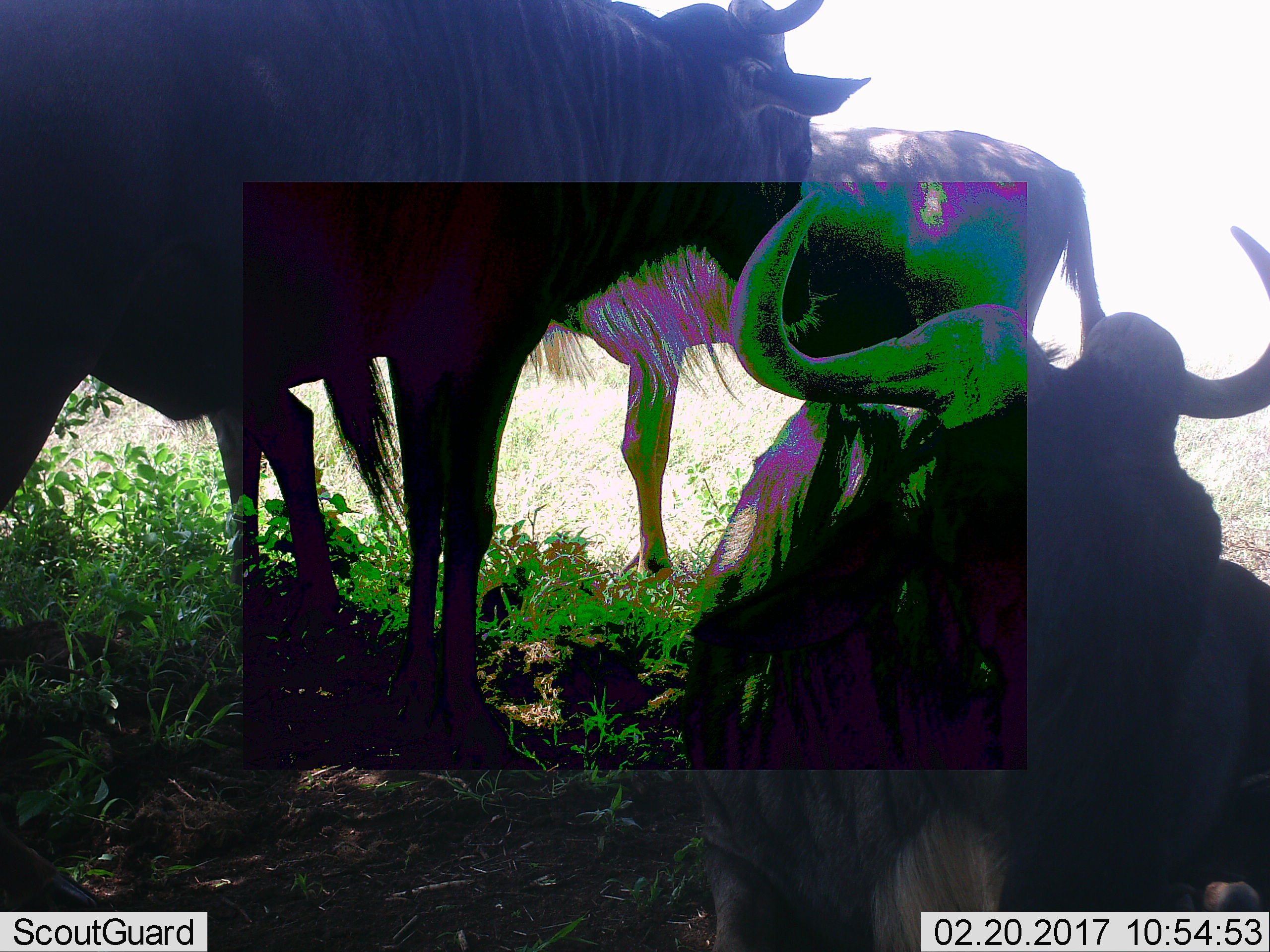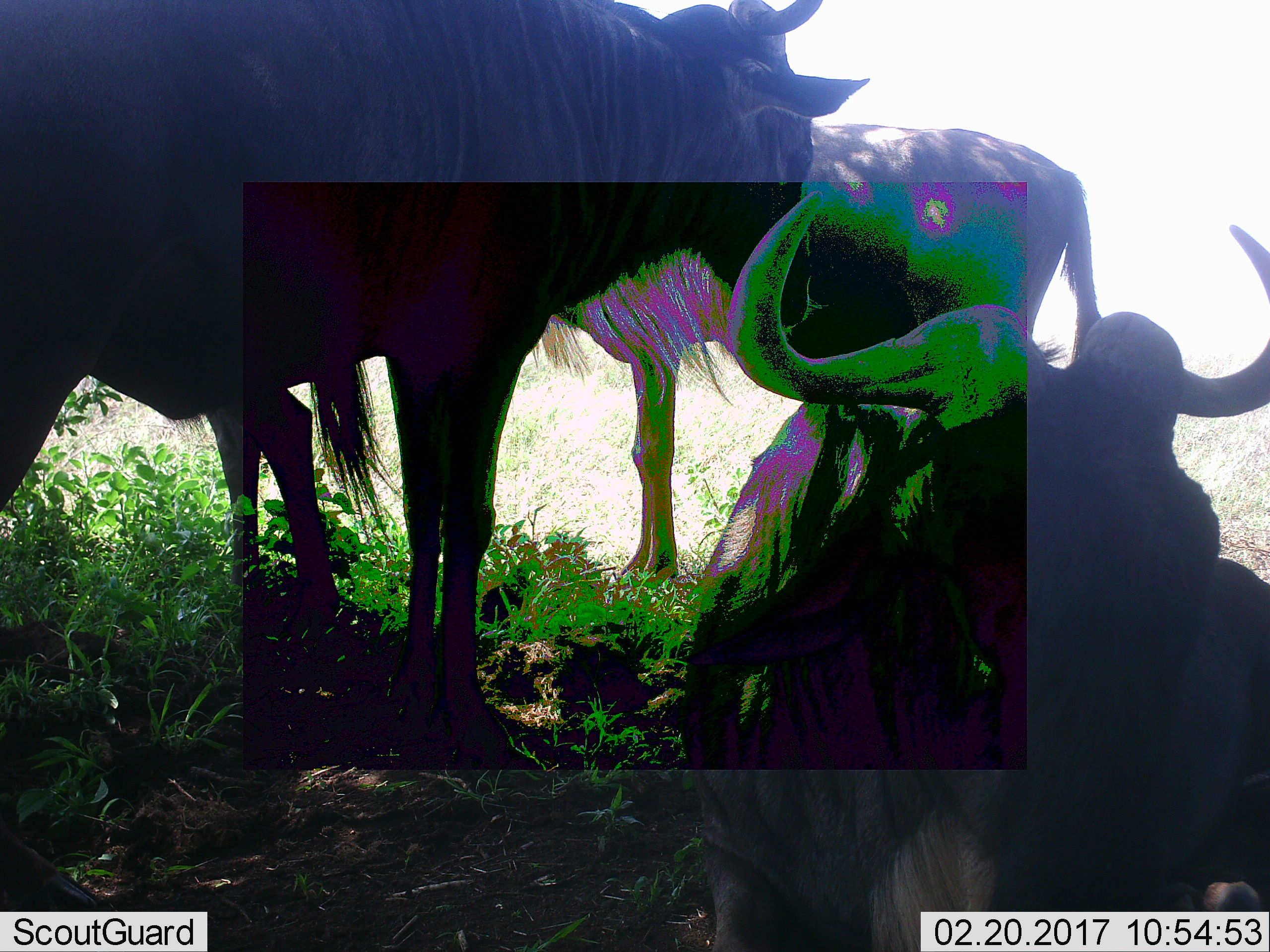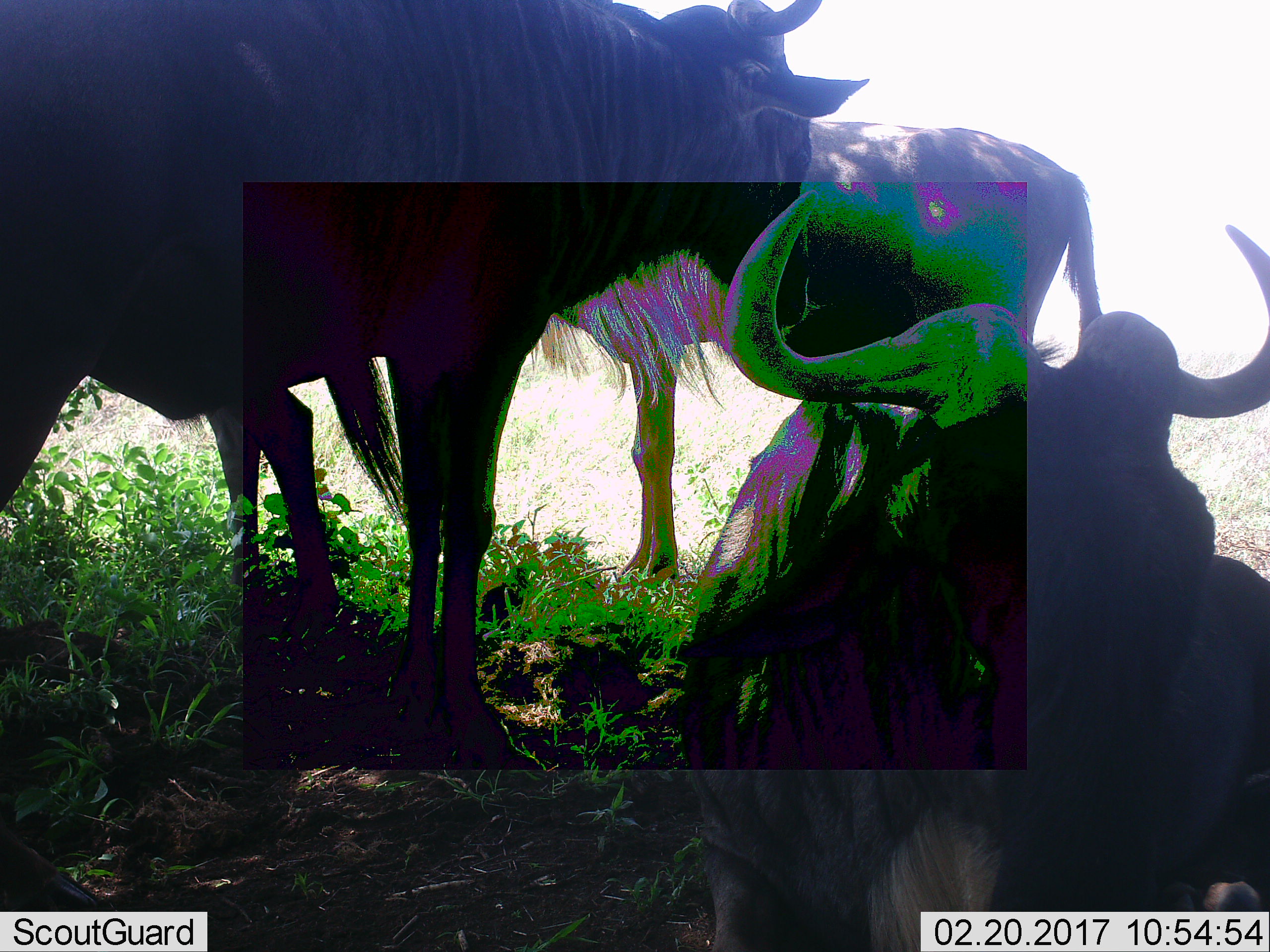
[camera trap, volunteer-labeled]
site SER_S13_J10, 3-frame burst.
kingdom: Animalia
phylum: Chordata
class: Mammalia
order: Artiodactyla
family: Bovidae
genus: Connochaetes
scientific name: Connochaetes taurinus taurinus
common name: blue wildebeest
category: wildebeestblue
Wildebeestblue (blue wildebeest) (Connochaetes taurinus taurinus), count 3. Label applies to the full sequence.